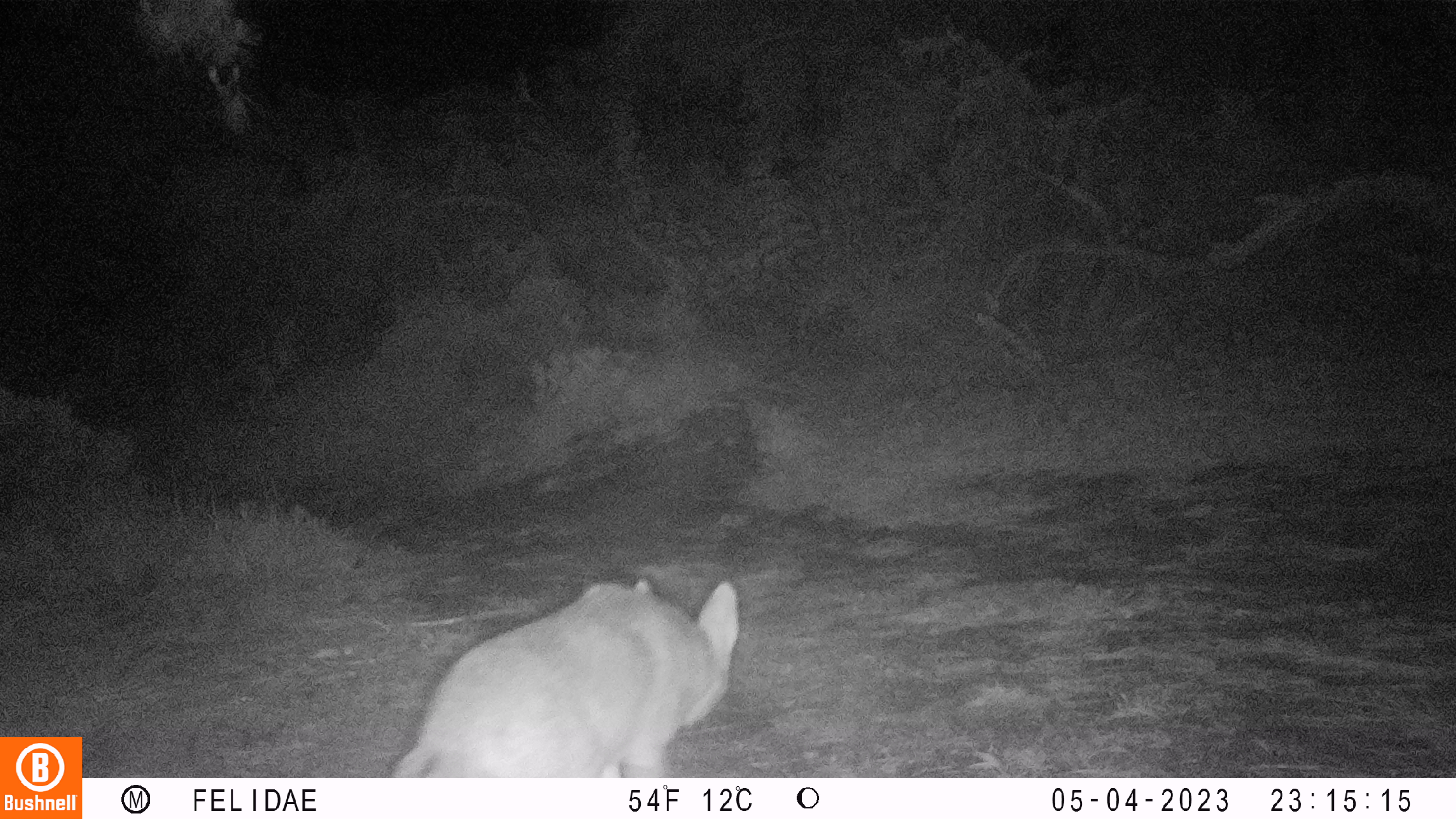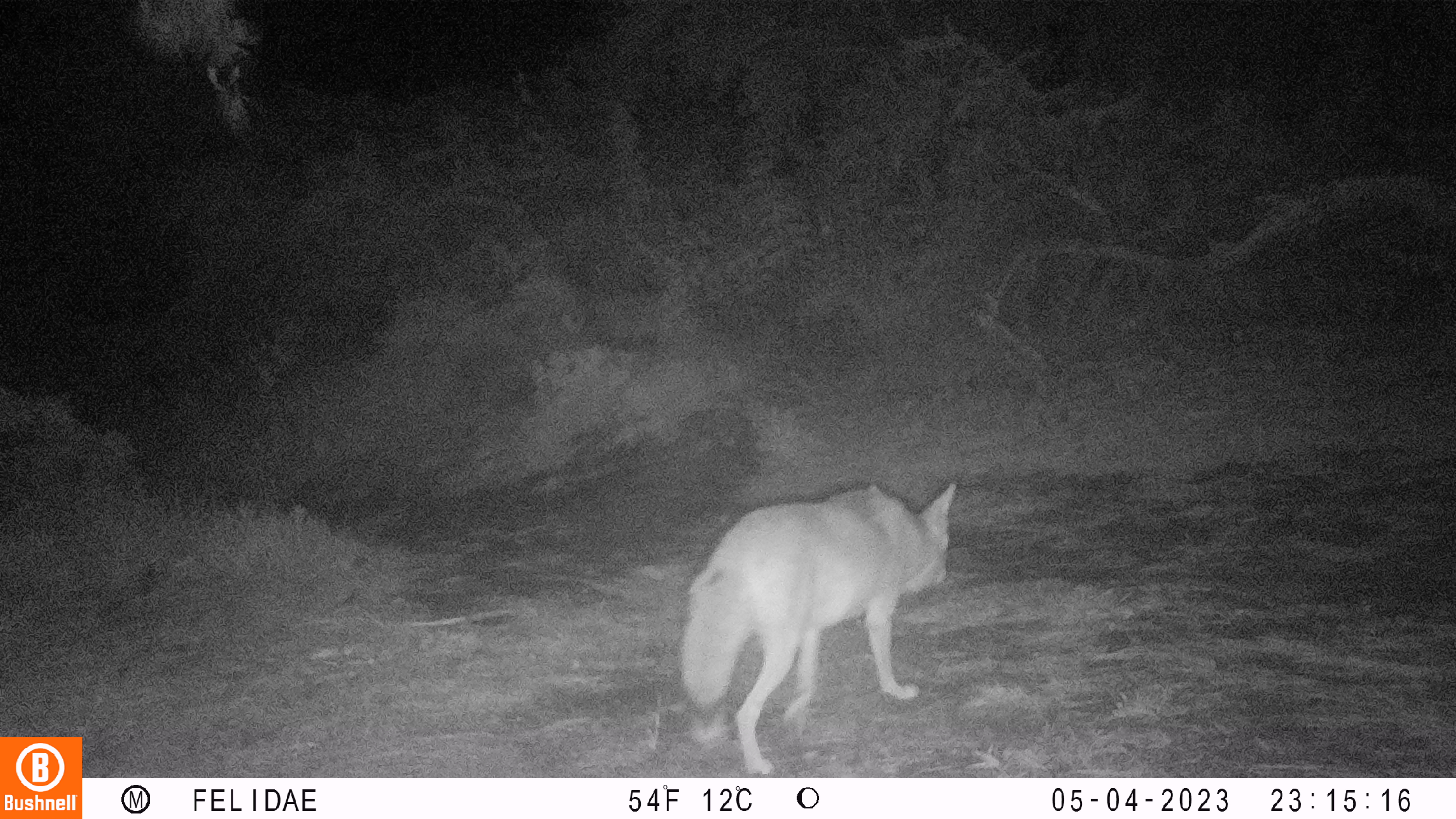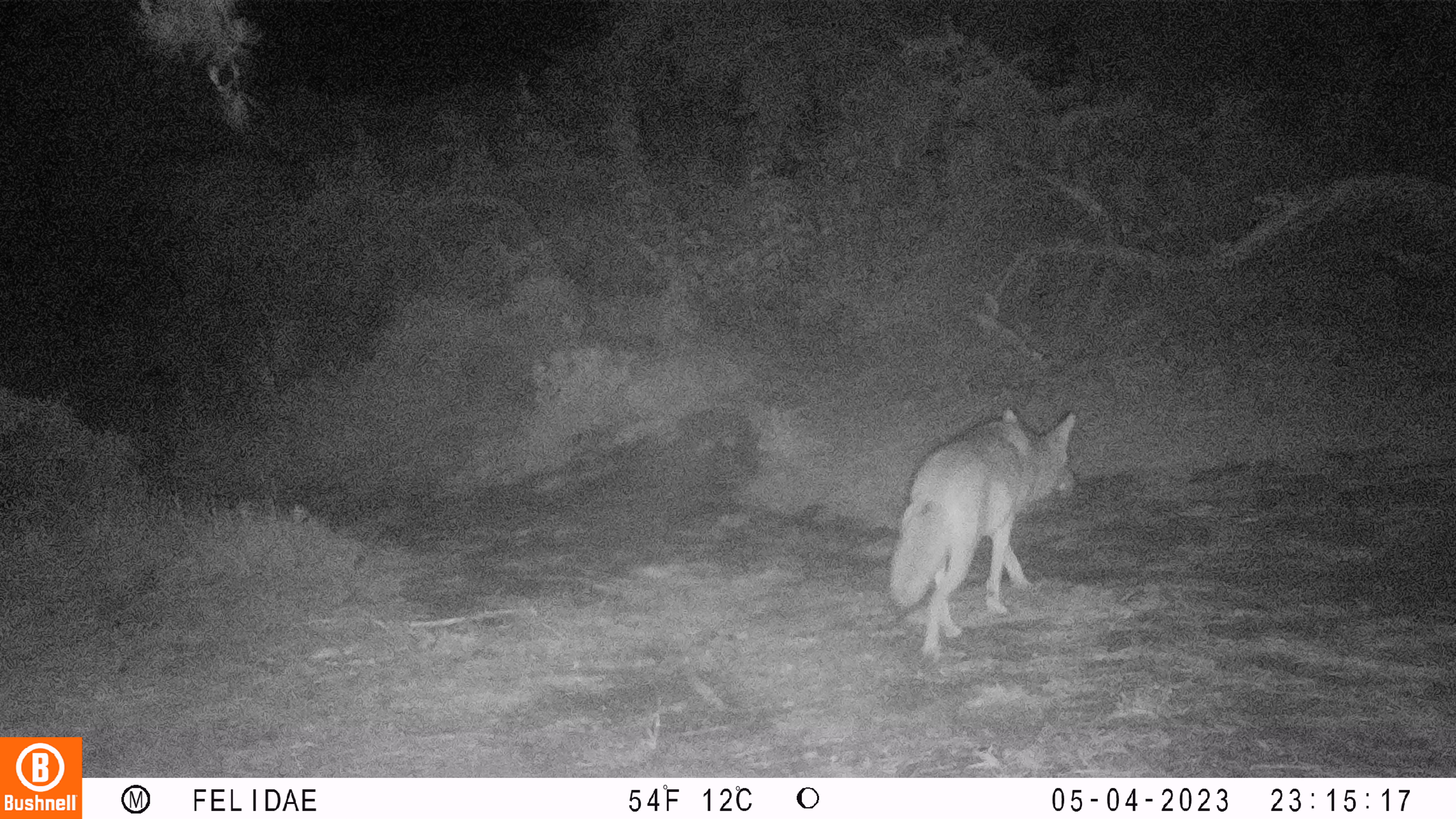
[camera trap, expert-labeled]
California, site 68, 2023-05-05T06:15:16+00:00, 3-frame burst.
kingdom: Animalia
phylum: Chordata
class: Mammalia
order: Carnivora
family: Canidae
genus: Canis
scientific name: Canis latrans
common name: coyote